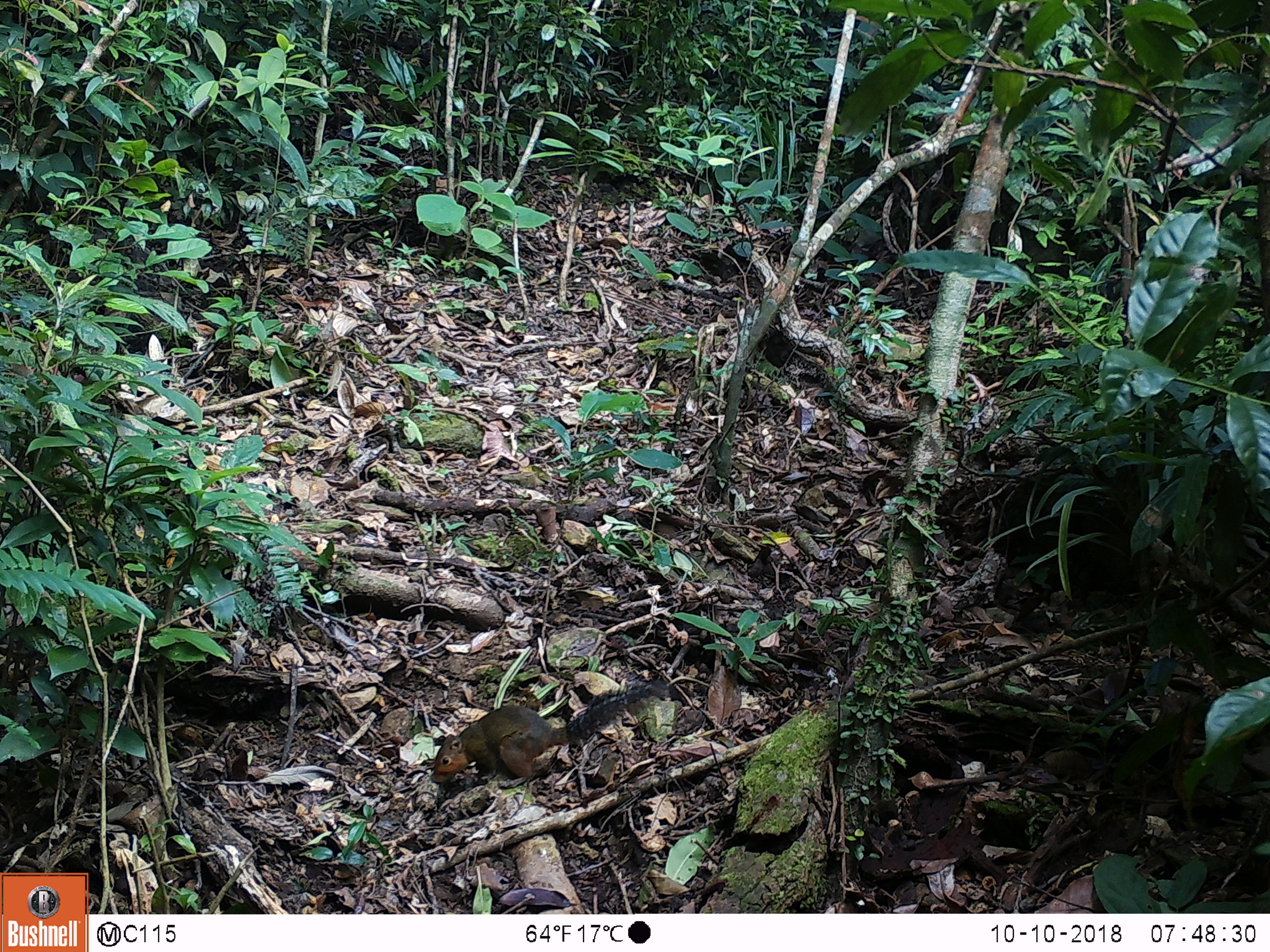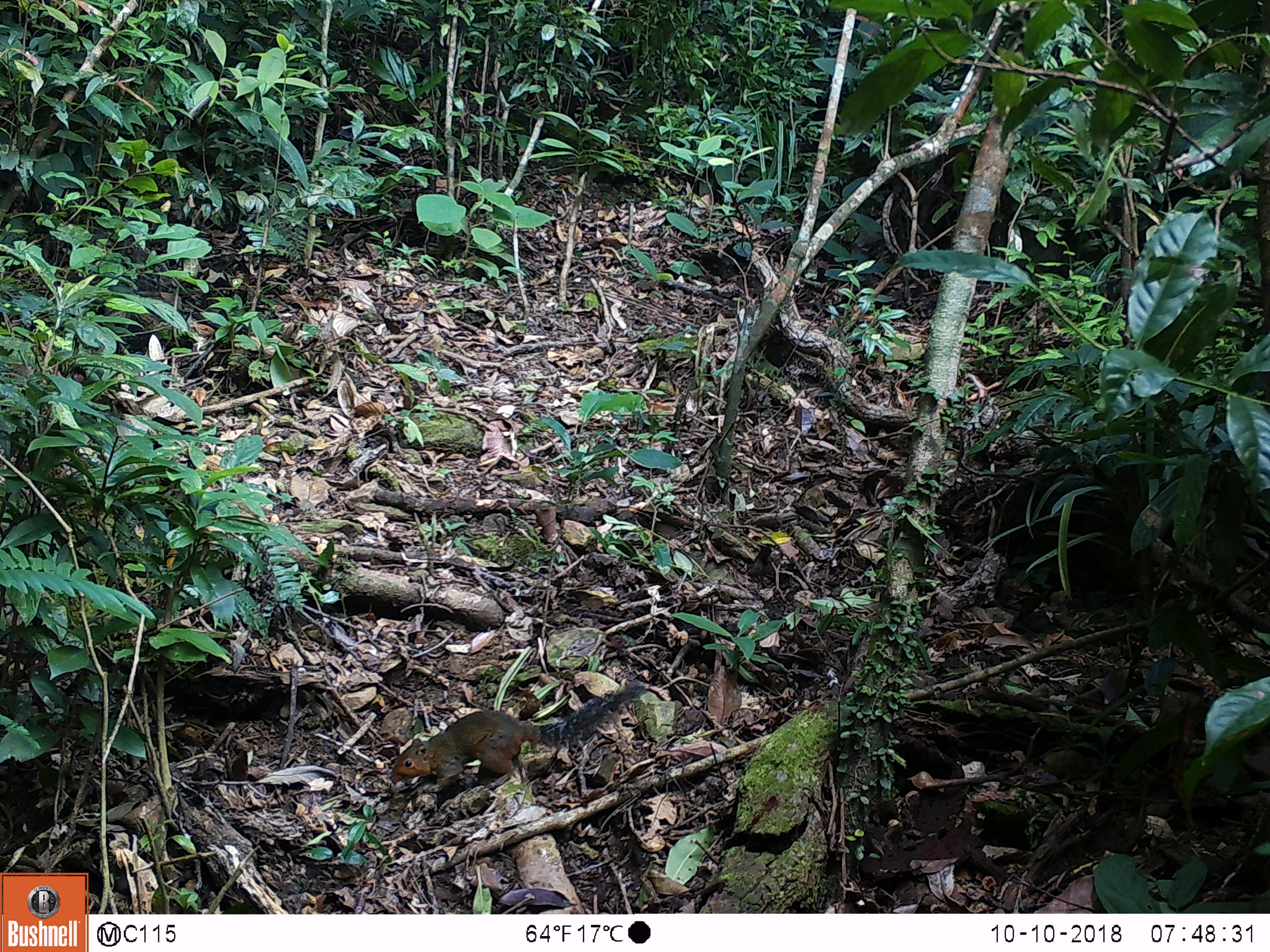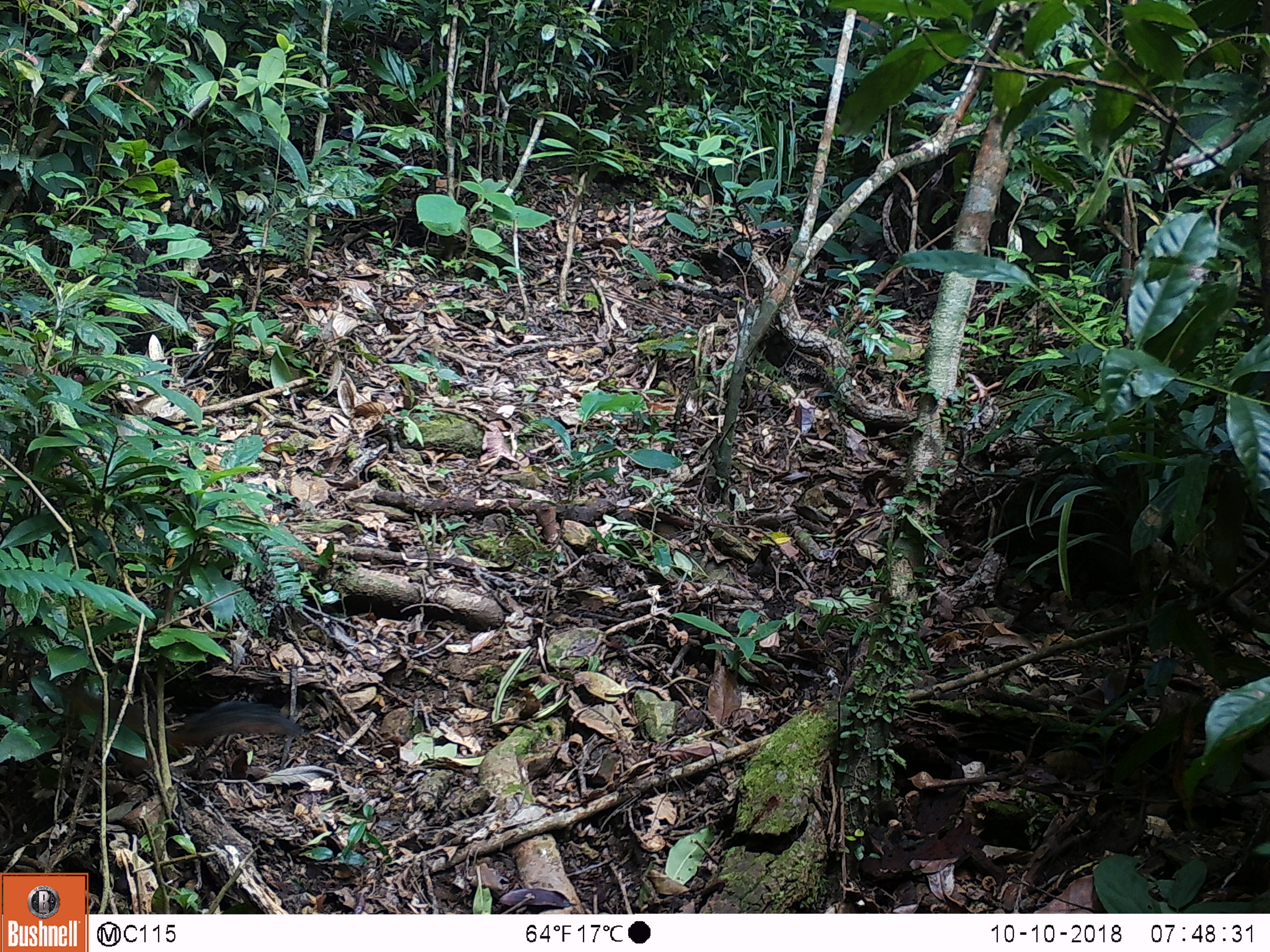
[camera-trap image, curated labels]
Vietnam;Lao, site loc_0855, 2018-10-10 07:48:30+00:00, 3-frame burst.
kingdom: Animalia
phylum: Chordata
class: Mammalia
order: Rodentia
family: Sciuridae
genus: Dremomys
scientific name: Dremomys rufigenis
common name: red-cheeked squirrel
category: red cheeked squirrel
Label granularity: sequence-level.